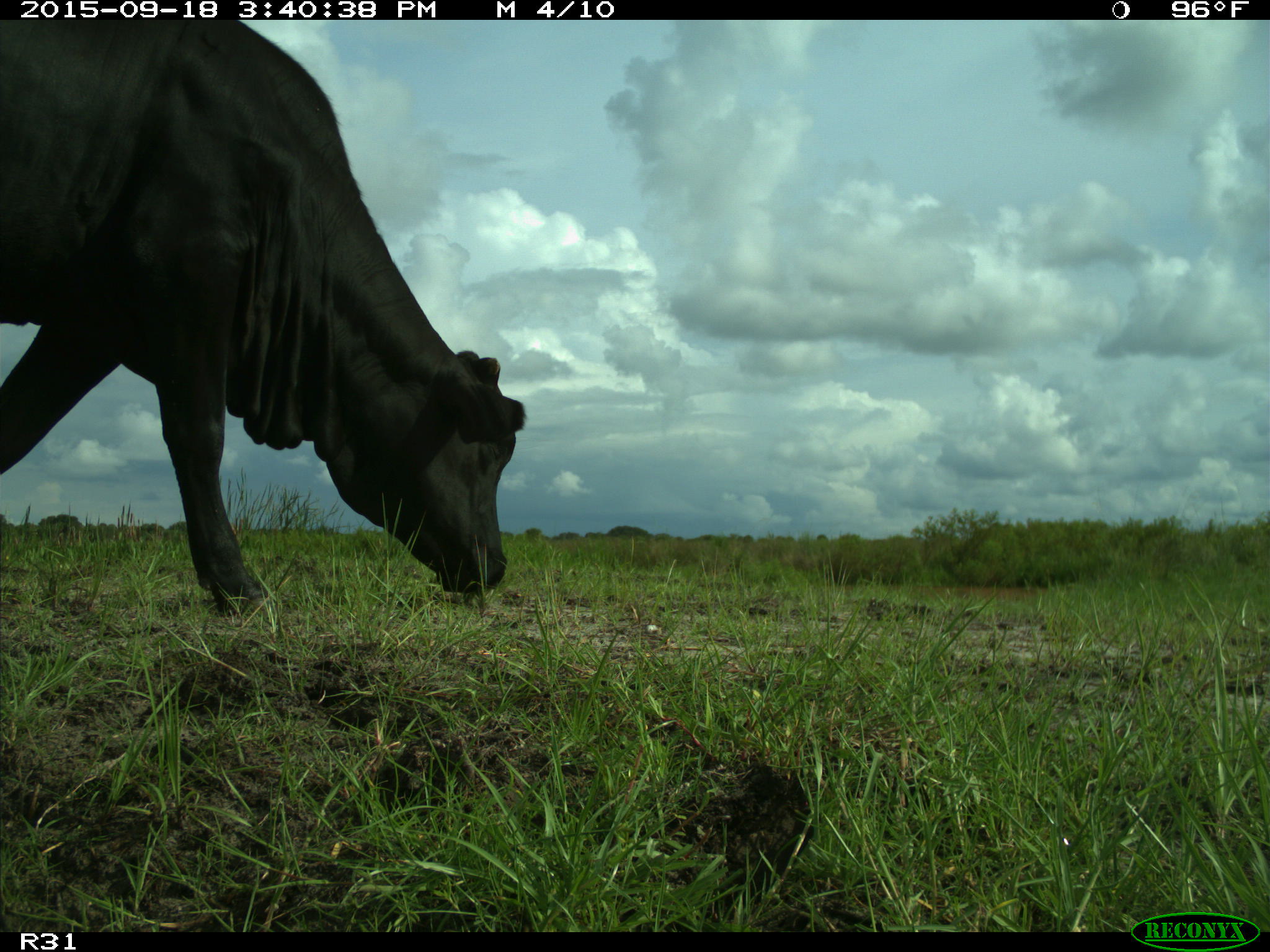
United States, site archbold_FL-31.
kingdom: Animalia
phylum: Chordata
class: Mammalia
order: Artiodactyla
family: Bovidae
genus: Bos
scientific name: Bos taurus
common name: domestic cow